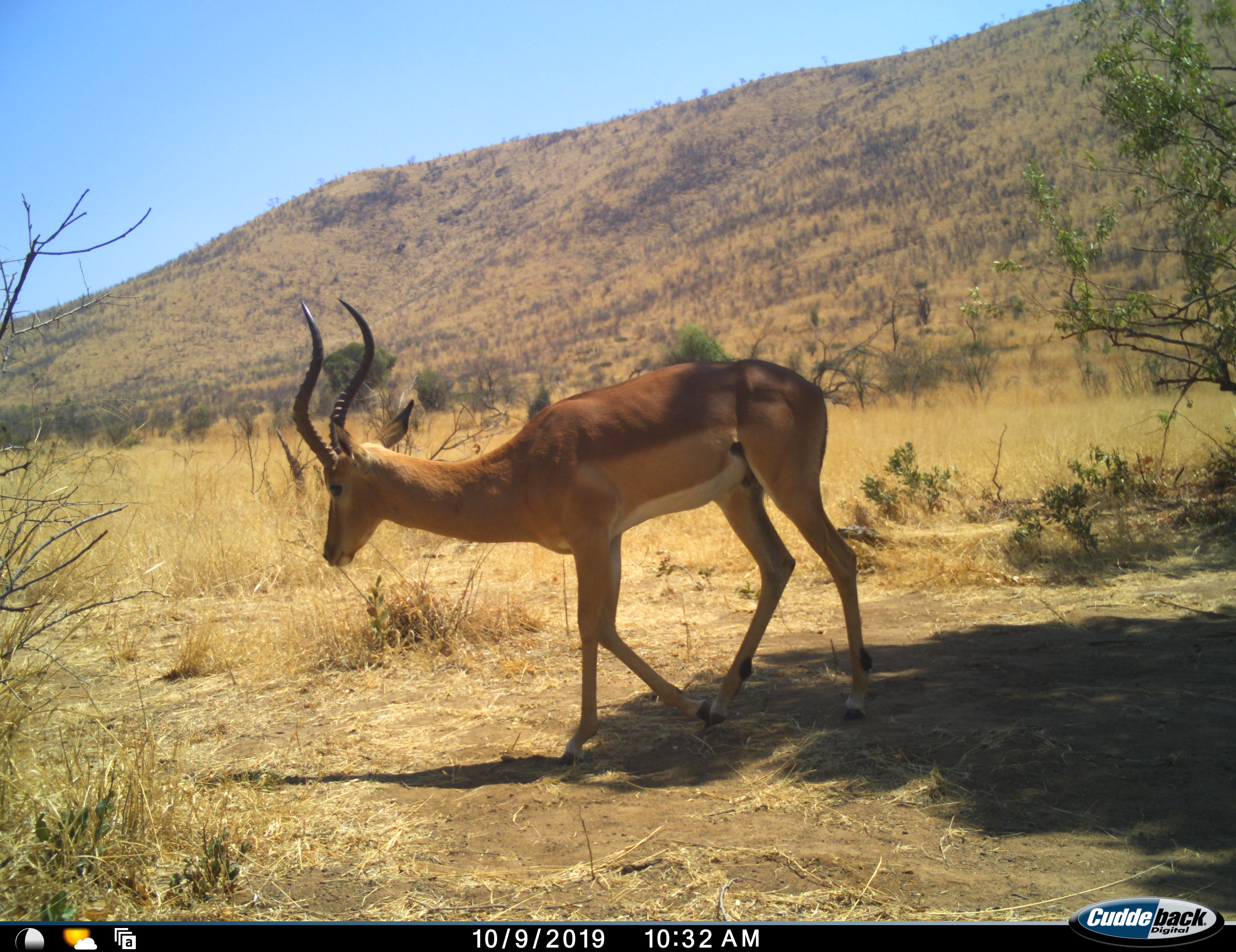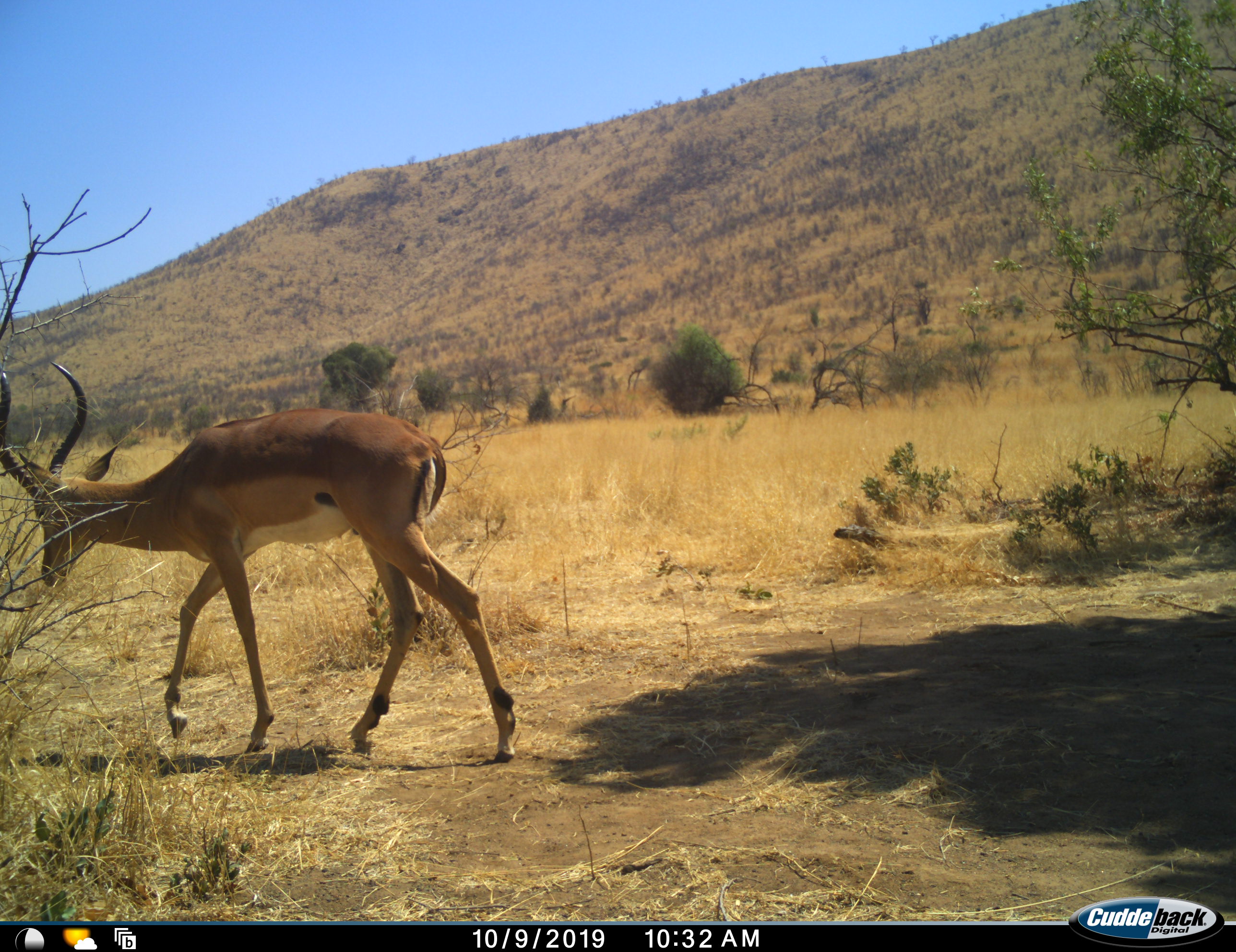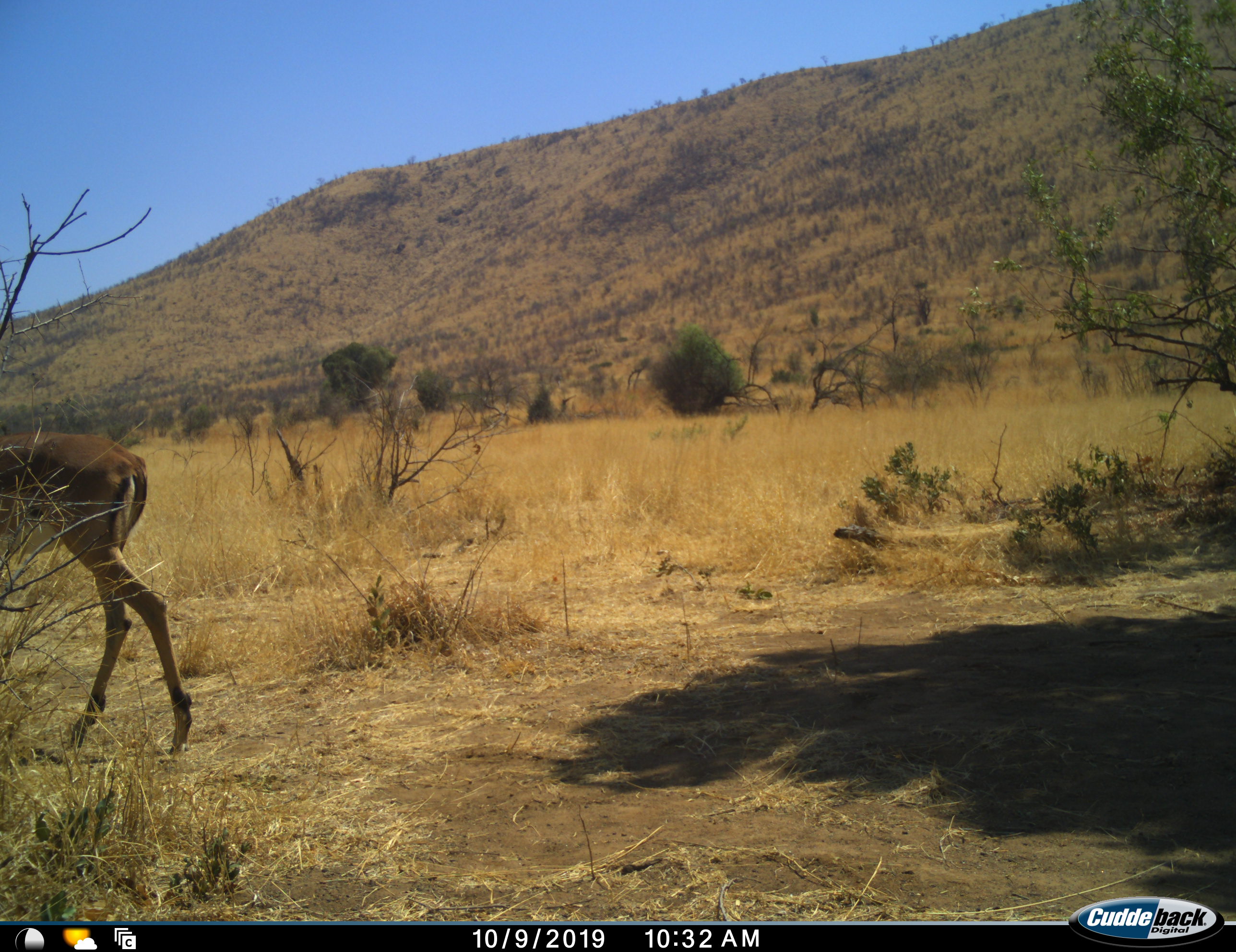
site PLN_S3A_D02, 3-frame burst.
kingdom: Animalia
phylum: Chordata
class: Mammalia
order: Artiodactyla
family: Bovidae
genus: Aepyceros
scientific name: Aepyceros melampus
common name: impala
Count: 1.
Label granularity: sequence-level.